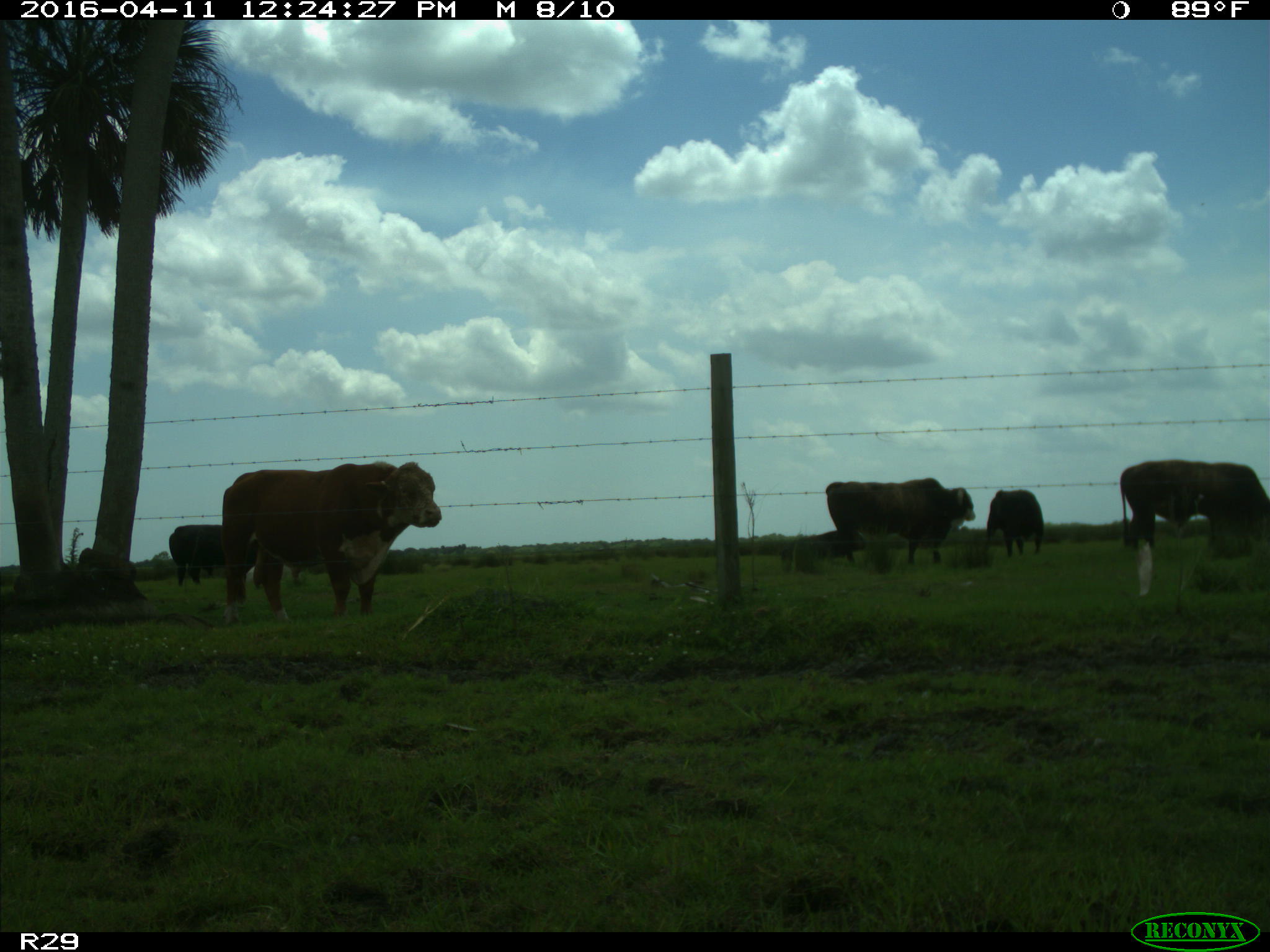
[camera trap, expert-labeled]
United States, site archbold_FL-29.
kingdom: Animalia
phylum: Chordata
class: Mammalia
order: Artiodactyla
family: Bovidae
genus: Bos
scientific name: Bos taurus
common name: domestic cow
Bos taurus (domestic cow).